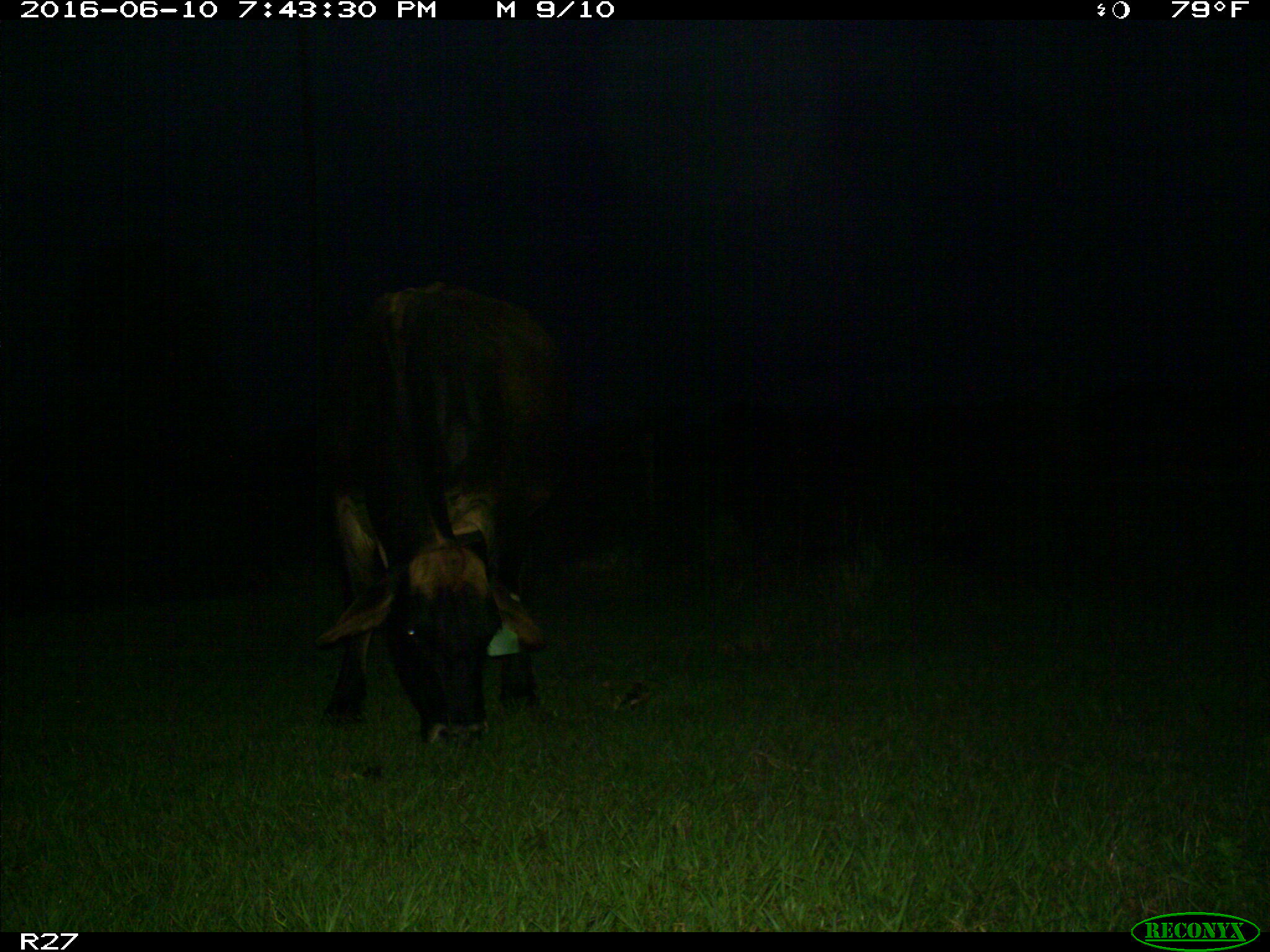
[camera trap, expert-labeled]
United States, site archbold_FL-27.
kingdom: Animalia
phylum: Chordata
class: Mammalia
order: Artiodactyla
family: Bovidae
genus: Bos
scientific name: Bos taurus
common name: domestic cow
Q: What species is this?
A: Bos taurus (domestic cow).